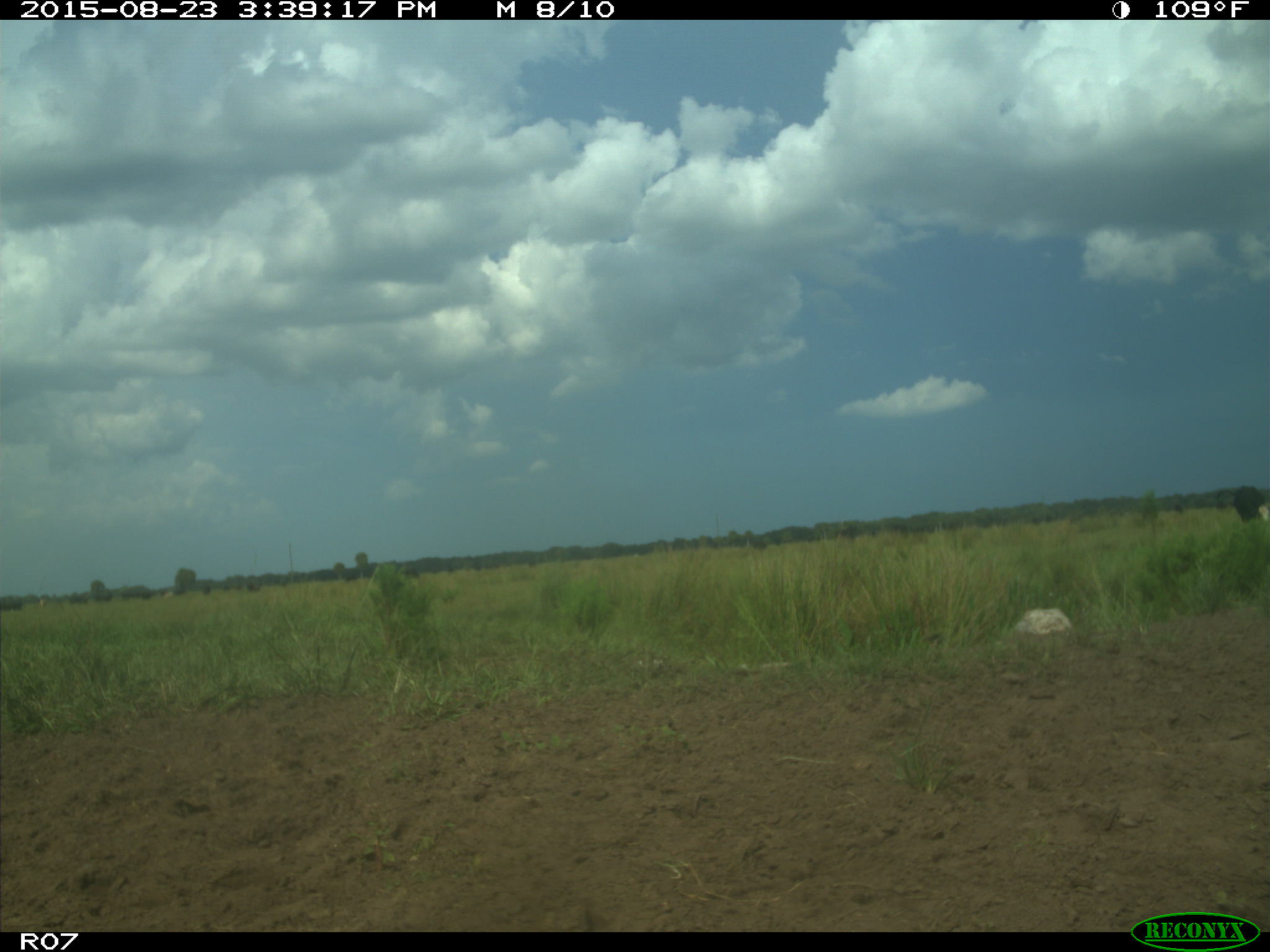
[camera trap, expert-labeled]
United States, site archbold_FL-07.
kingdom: Animalia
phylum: Chordata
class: Mammalia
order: Artiodactyla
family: Bovidae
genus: Bos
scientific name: Bos taurus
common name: domestic cow